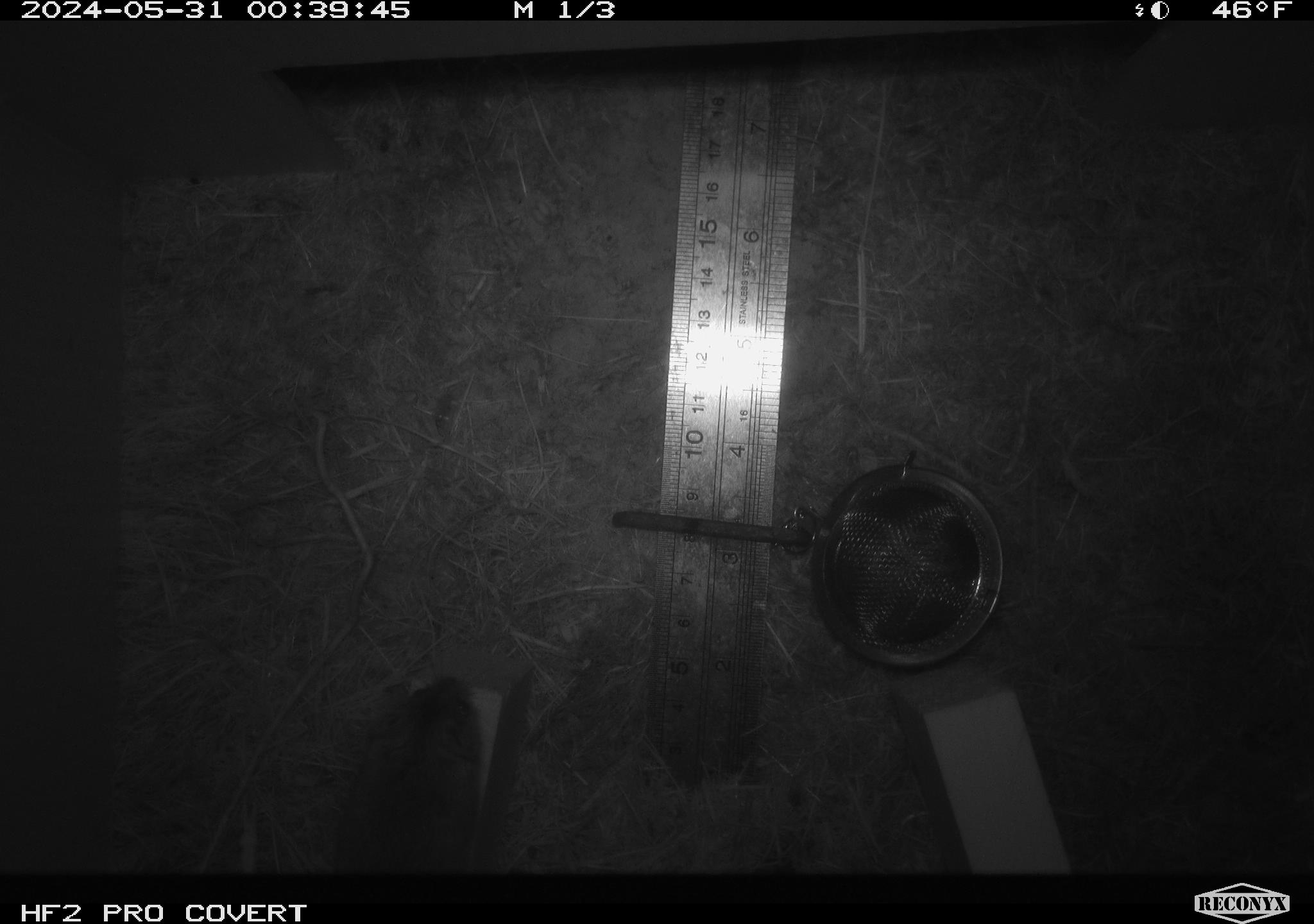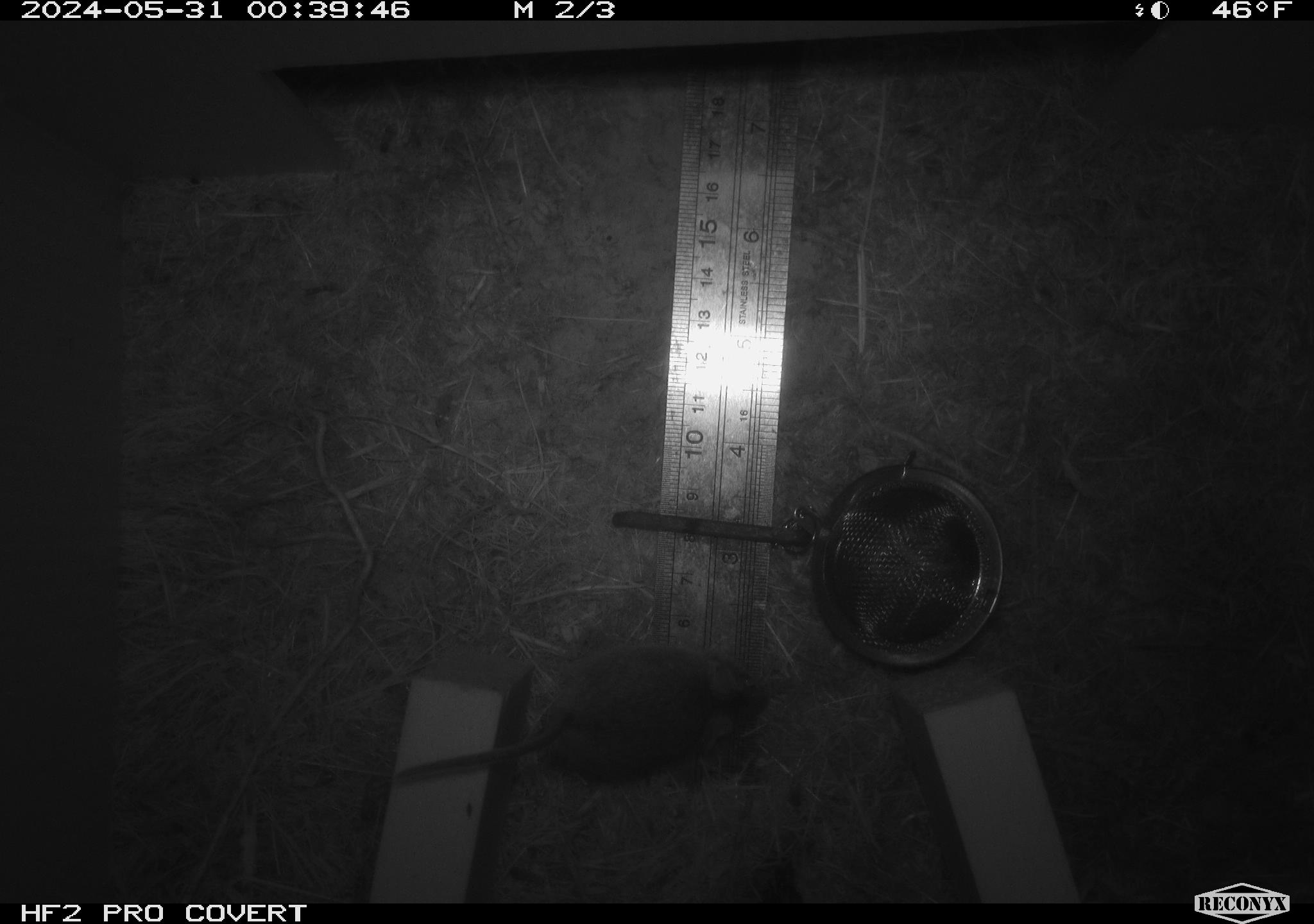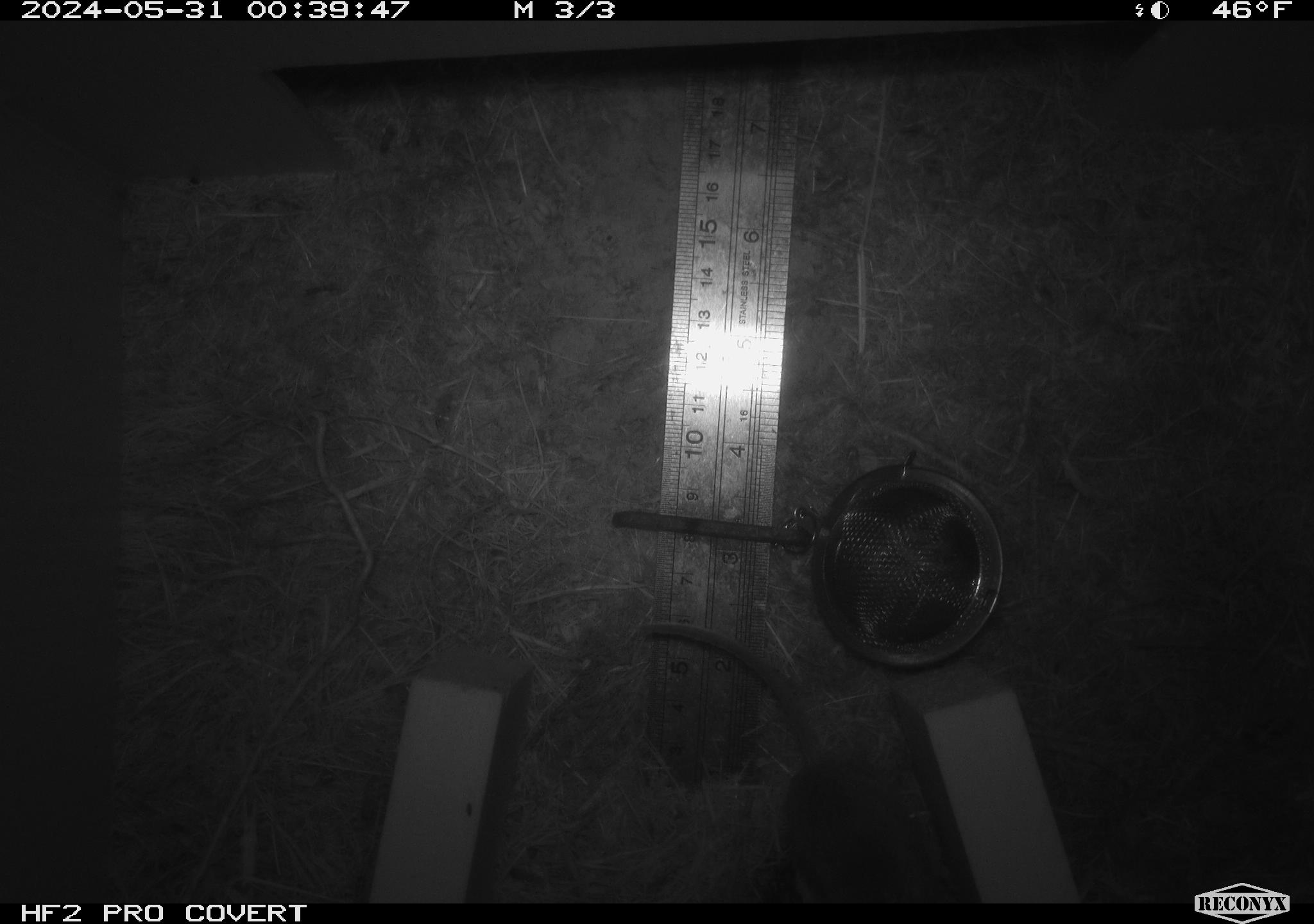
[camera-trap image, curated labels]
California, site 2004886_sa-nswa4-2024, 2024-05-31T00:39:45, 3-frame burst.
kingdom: Animalia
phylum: Chordata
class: Mammalia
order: Rodentia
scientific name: Rodentia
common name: rodent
Rodent (Rodentia).